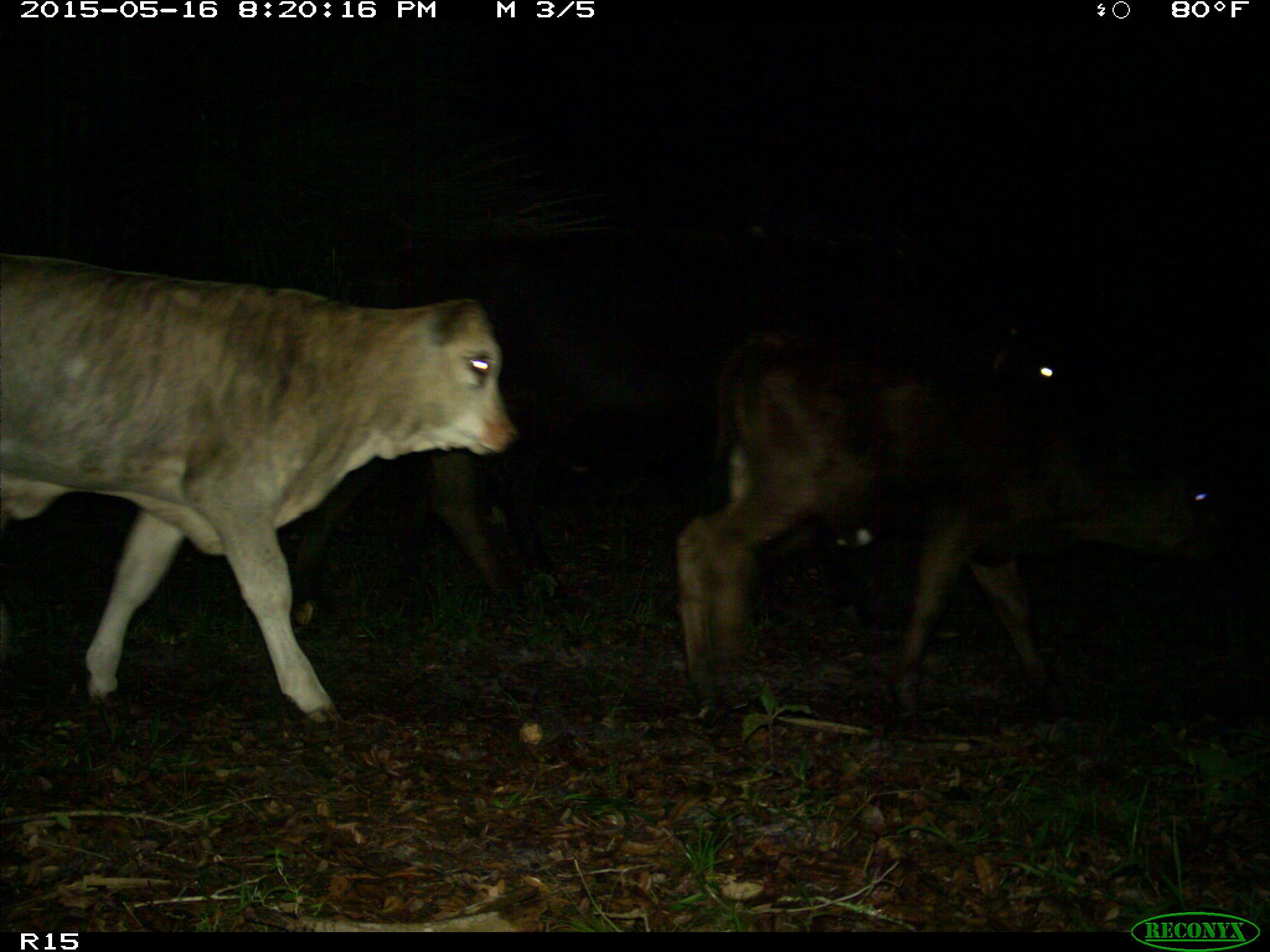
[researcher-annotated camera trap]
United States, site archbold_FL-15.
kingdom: Animalia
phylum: Chordata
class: Mammalia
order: Artiodactyla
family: Bovidae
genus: Bos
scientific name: Bos taurus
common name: domestic cow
Bos taurus (domestic cow).